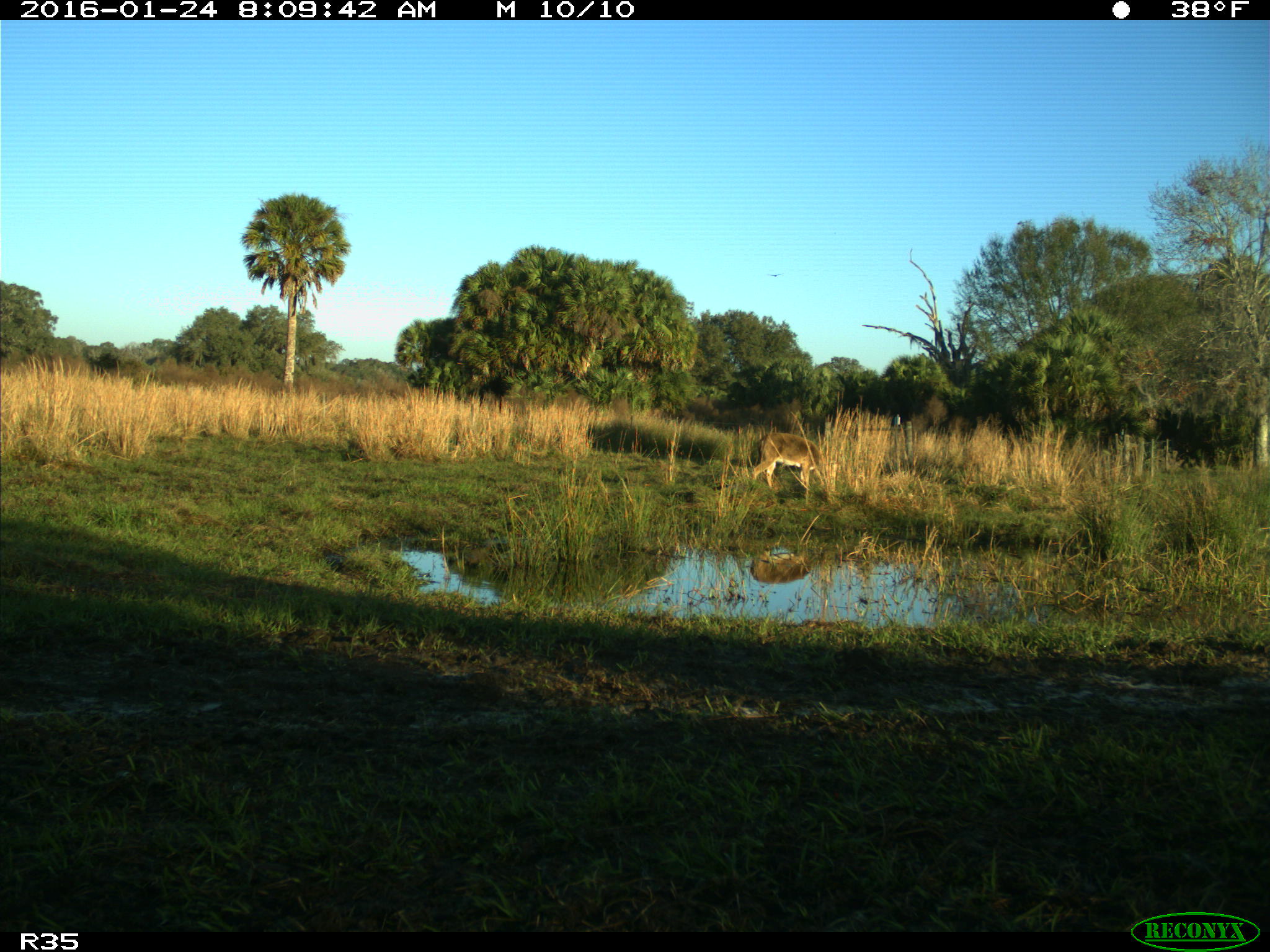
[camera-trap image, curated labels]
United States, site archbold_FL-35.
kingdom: Animalia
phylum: Chordata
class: Mammalia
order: Artiodactyla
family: Cervidae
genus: Odocoileus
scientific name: Odocoileus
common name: deer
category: unidentified deer